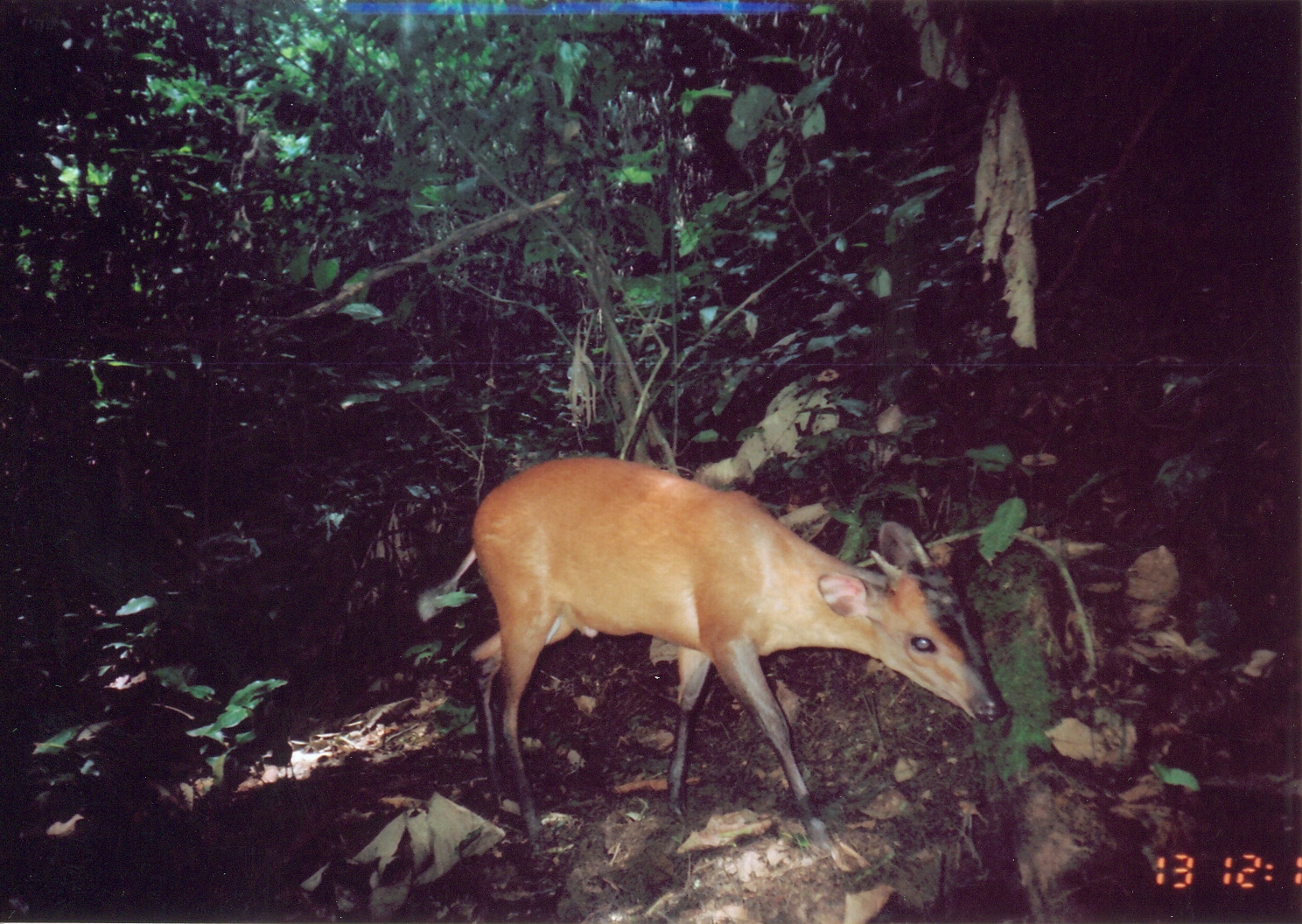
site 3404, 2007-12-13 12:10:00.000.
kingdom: Animalia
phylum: Chordata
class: Mammalia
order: Artiodactyla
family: Bovidae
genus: Cephalophus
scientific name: Cephalophus harveyi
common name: harvey's duiker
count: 1